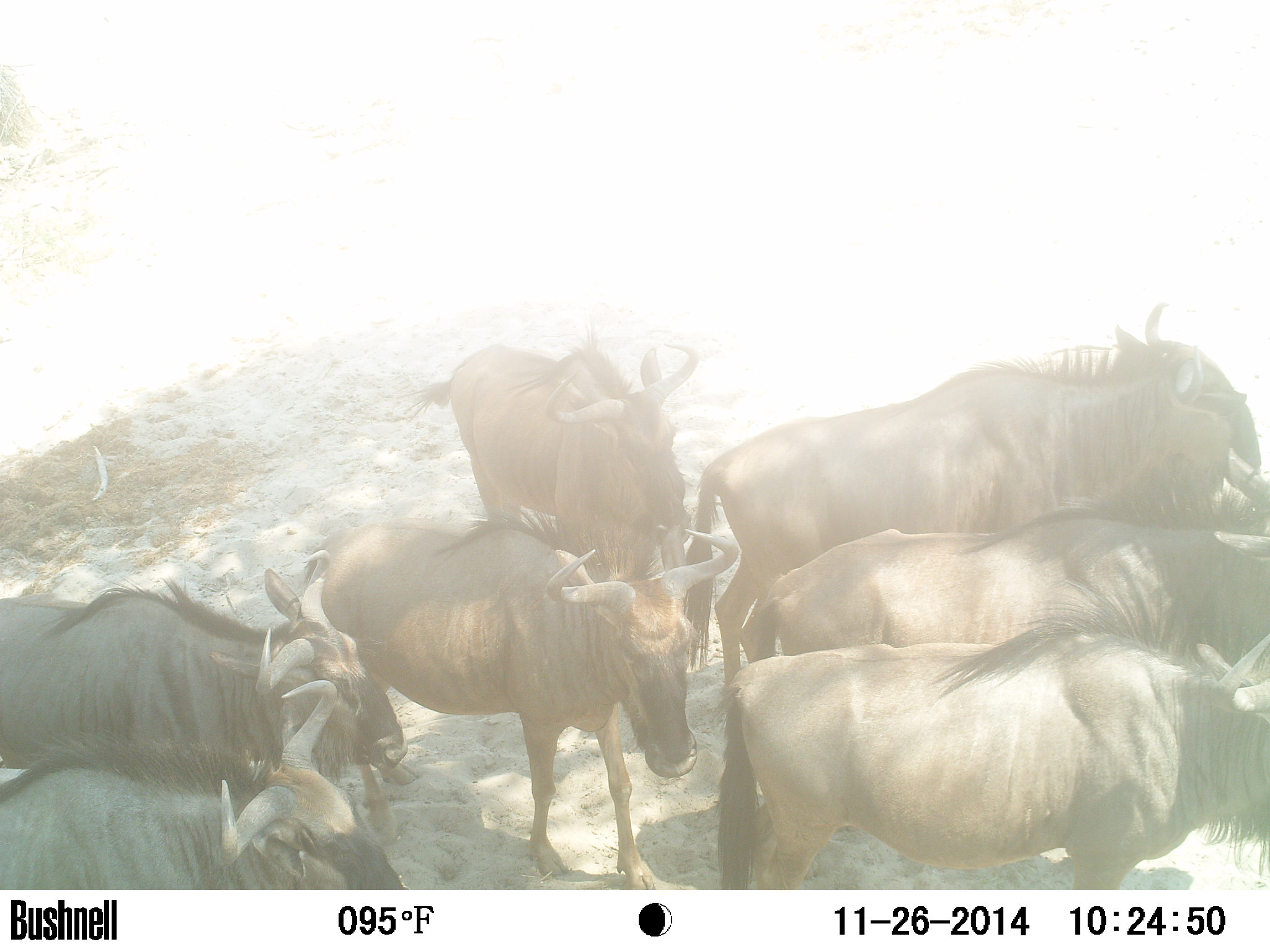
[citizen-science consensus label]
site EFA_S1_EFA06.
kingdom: Animalia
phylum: Chordata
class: Mammalia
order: Artiodactyla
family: Bovidae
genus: Connochaetes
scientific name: Connochaetes taurinus taurinus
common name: blue wildebeest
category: wildebeestblue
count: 9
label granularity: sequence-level